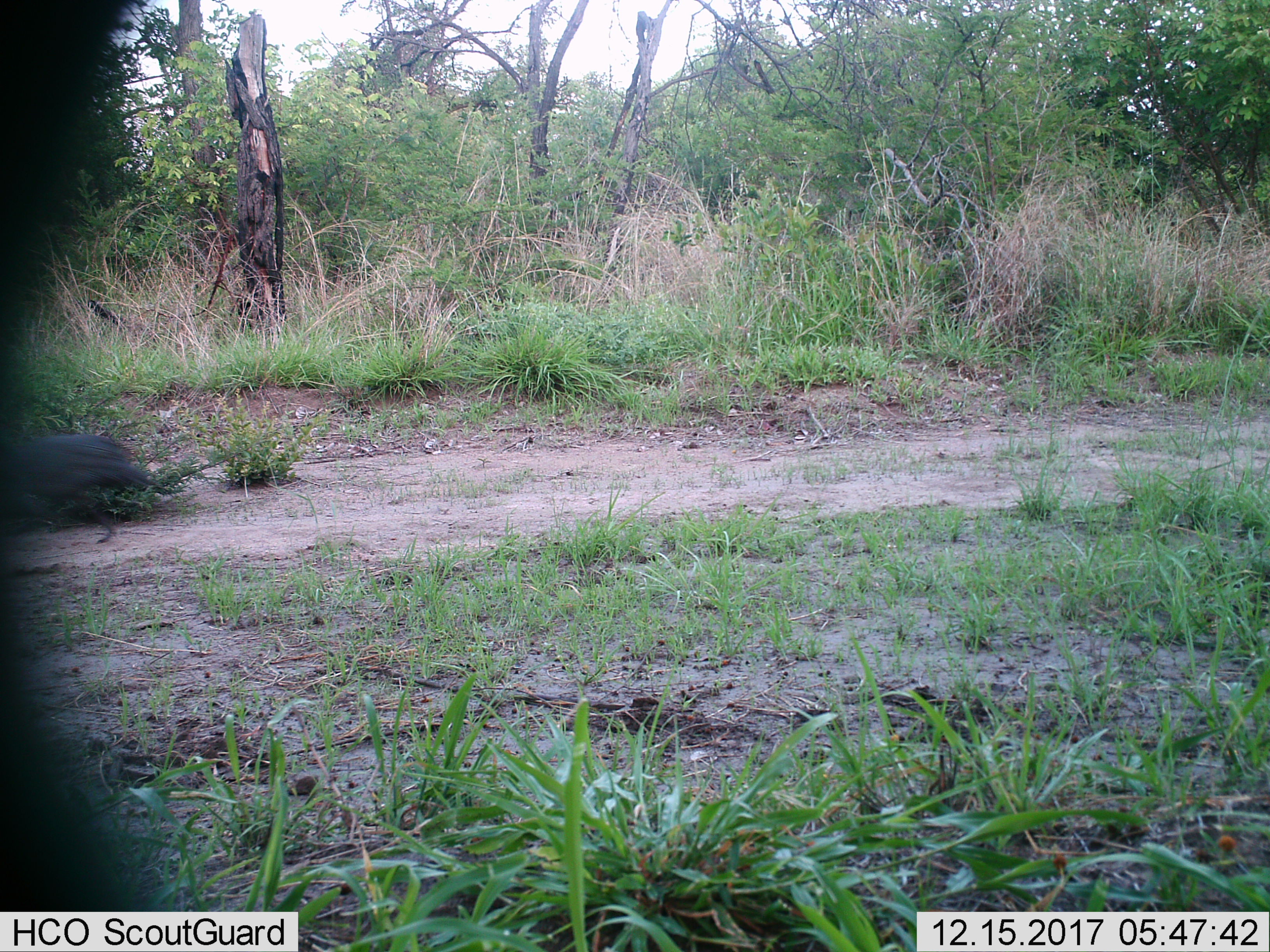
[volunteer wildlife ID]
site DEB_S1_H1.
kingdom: Animalia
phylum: Chordata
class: Aves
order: Galliformes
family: Numididae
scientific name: Numididae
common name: guineafowl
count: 1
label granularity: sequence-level